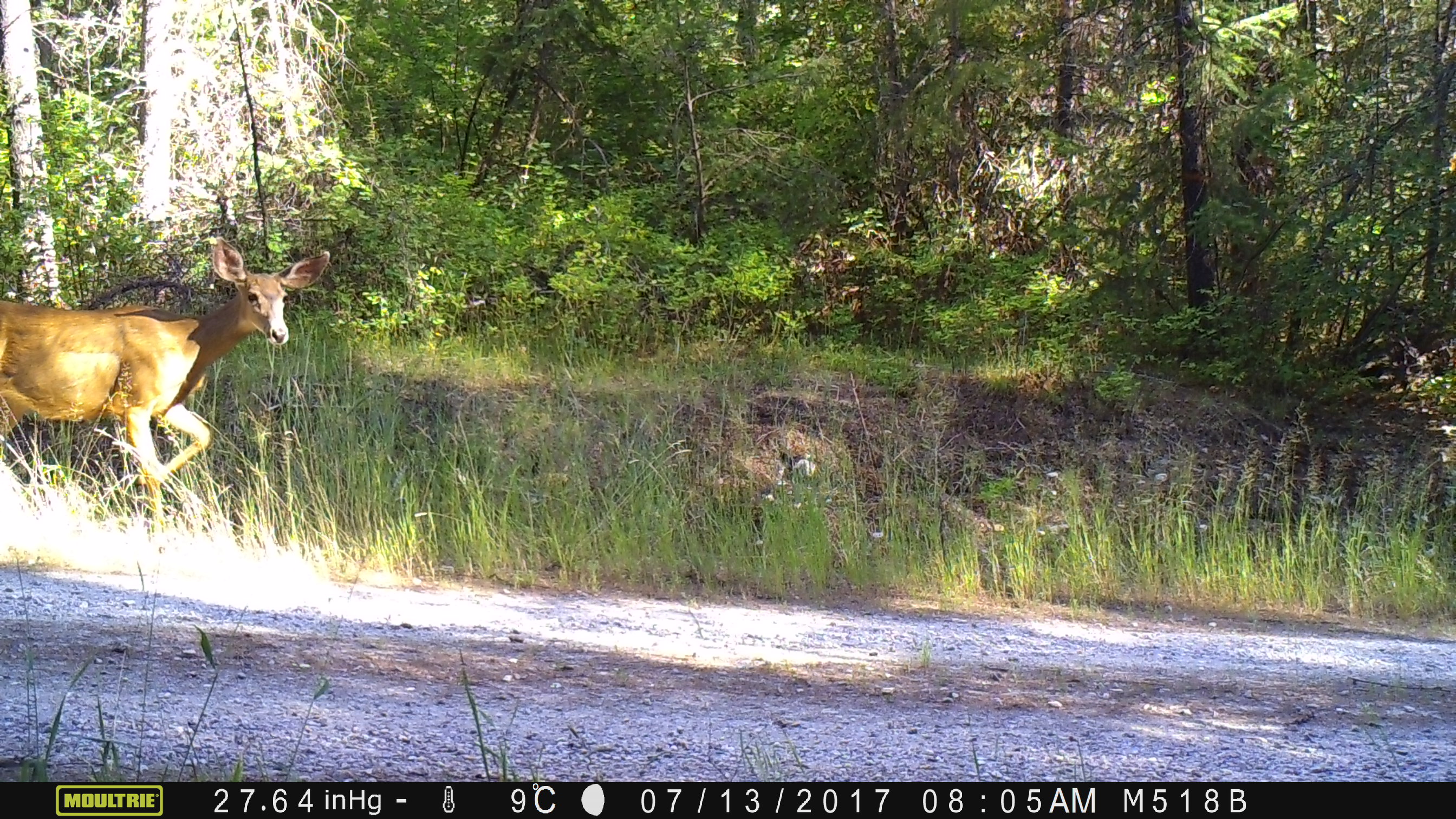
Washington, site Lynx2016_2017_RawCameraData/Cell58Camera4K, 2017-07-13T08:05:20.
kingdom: Animalia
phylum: Chordata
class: Mammalia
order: Artiodactyla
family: Cervidae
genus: Odocoileus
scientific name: Odocoileus hemionus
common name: mule deer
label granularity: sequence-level